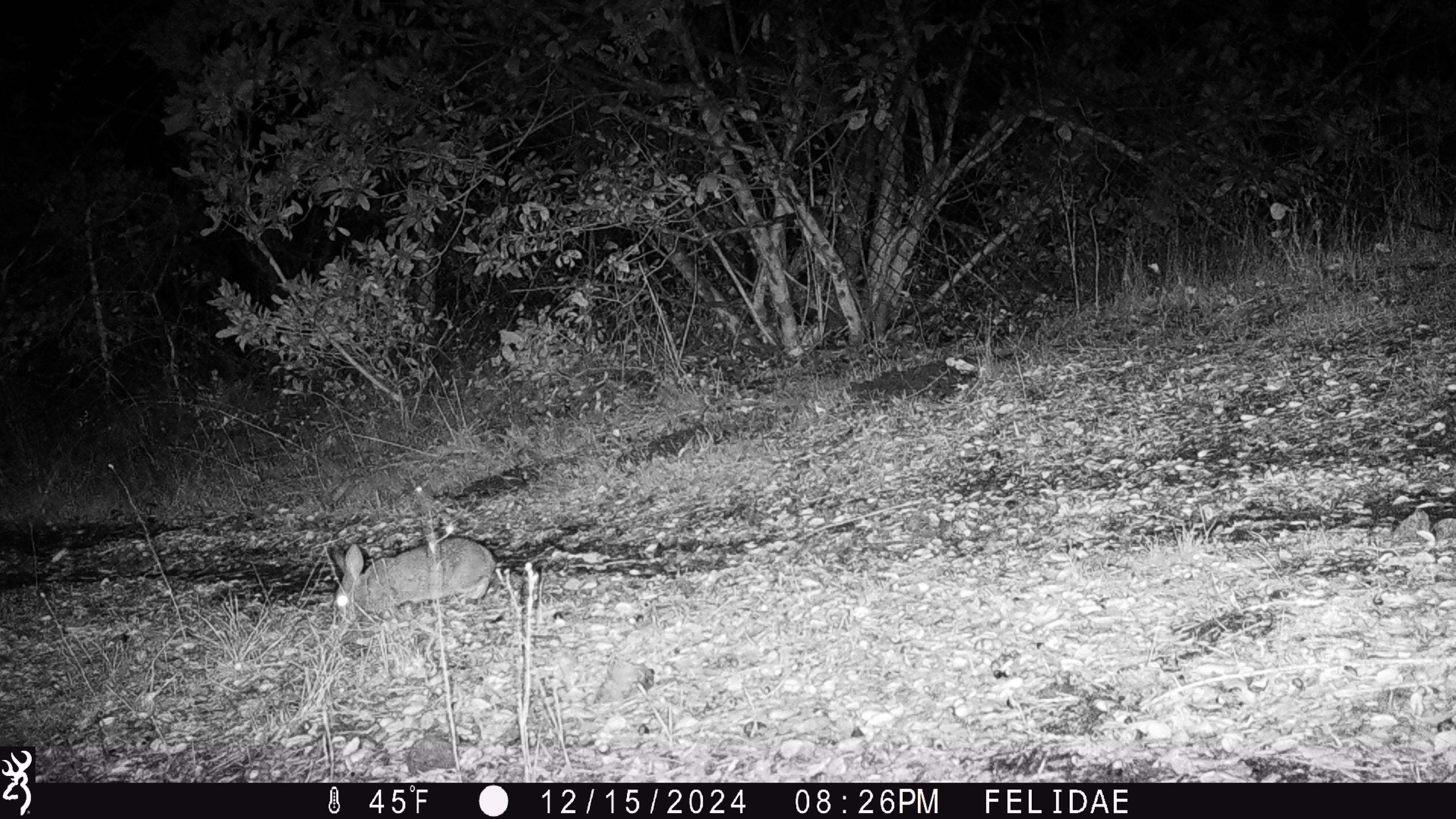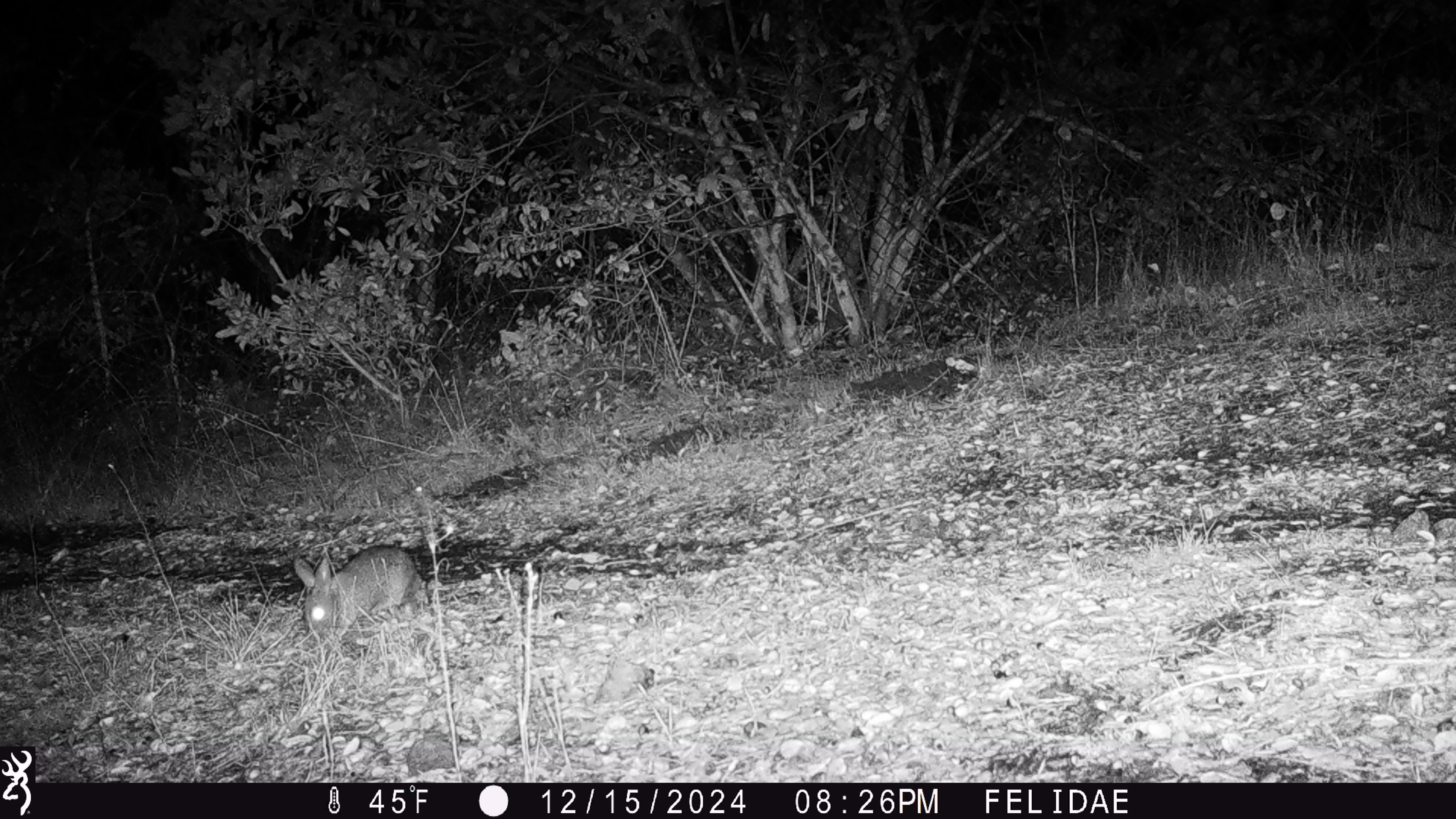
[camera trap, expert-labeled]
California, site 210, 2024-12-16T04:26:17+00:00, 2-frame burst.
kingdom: Animalia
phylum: Chordata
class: Mammalia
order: Lagomorpha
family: Leporidae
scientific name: Leporidae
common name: rabbit